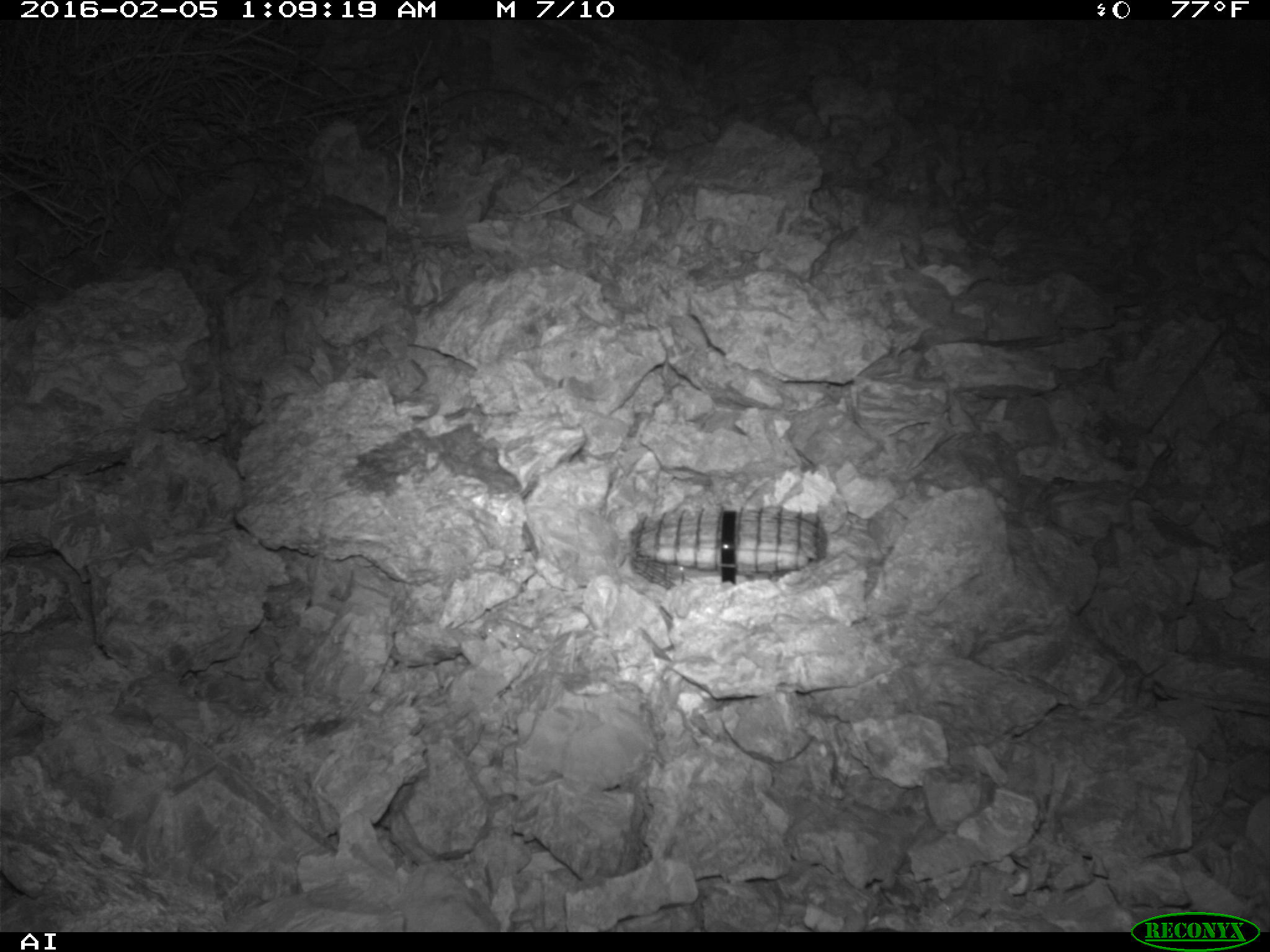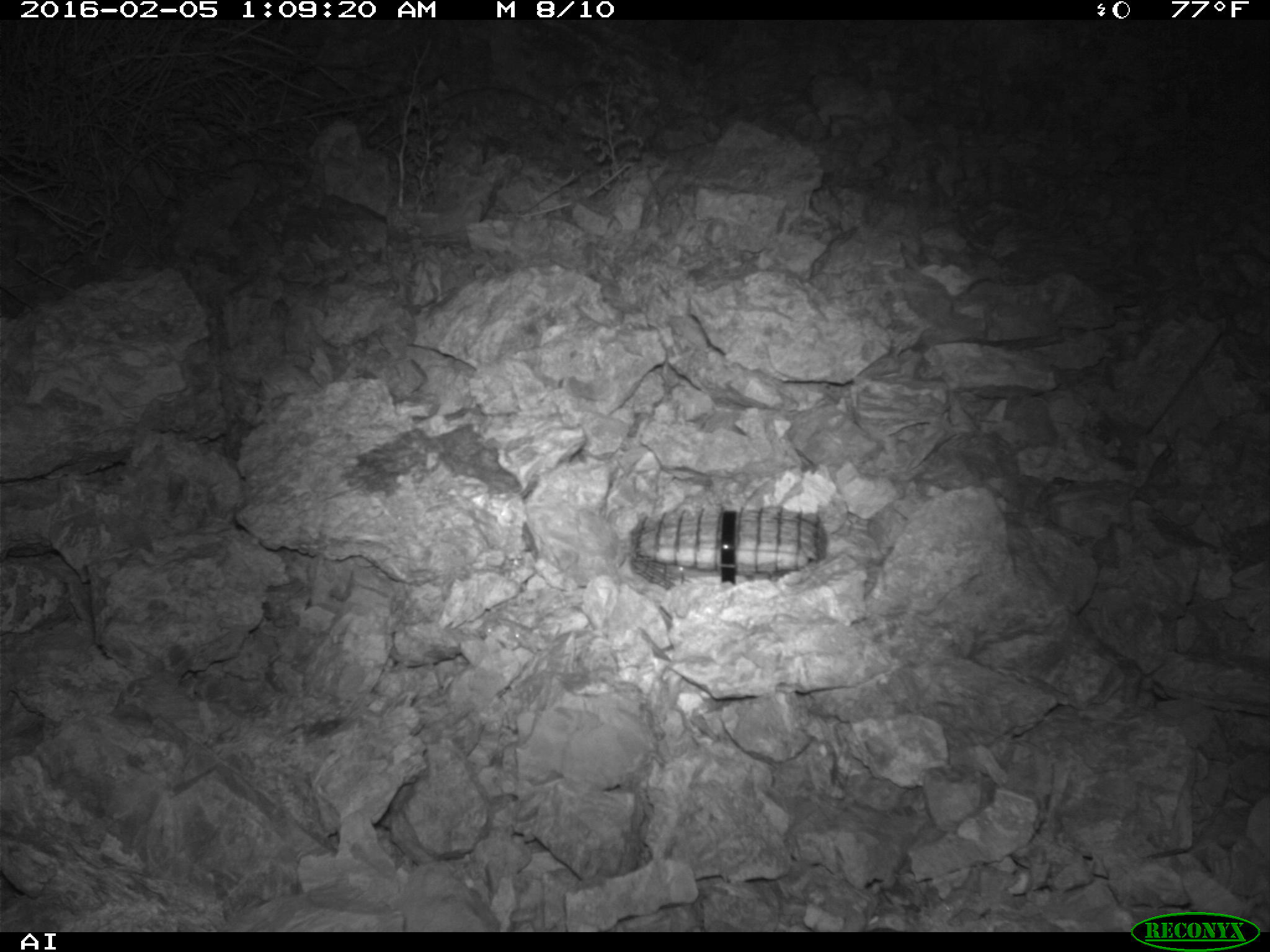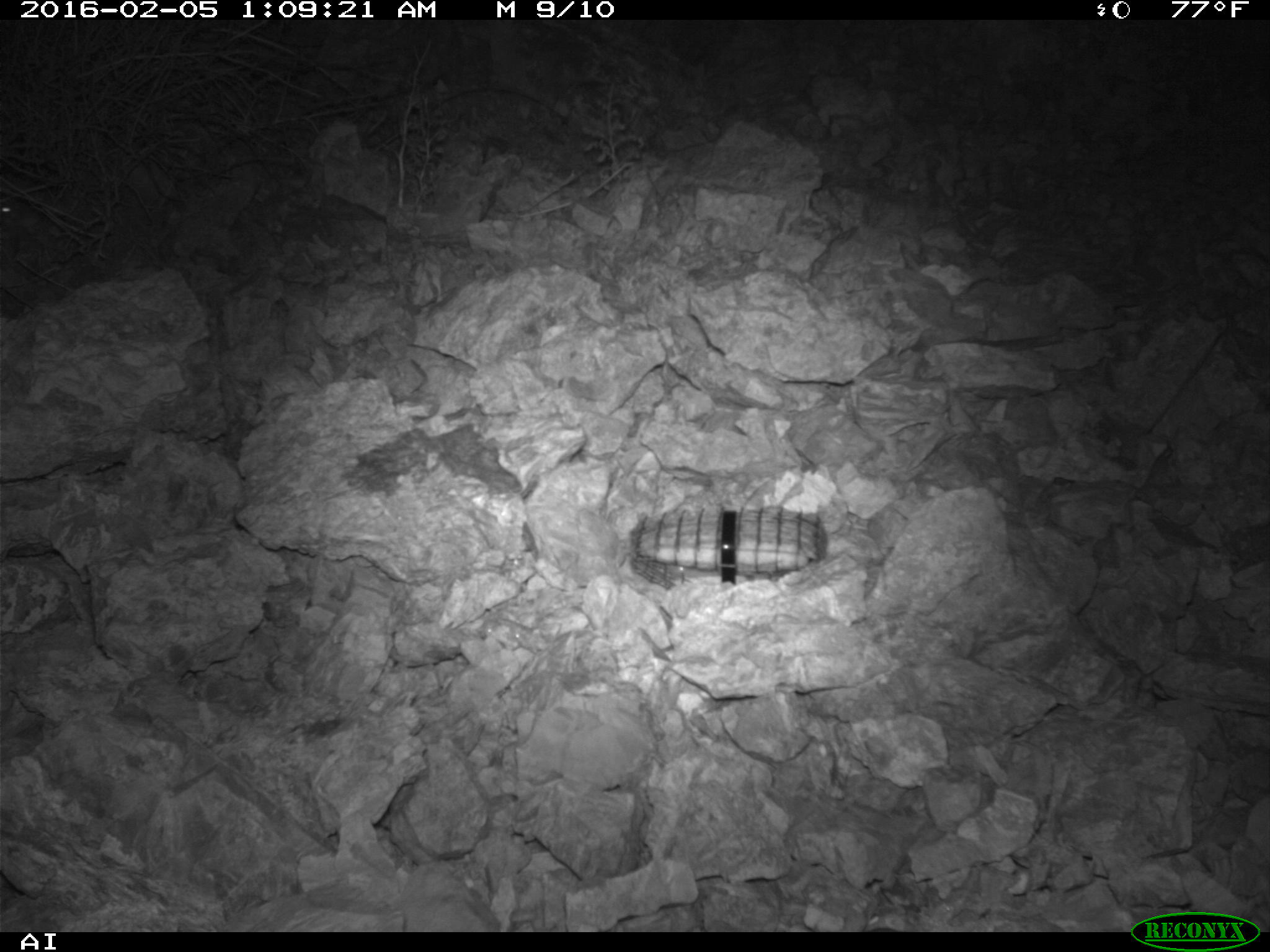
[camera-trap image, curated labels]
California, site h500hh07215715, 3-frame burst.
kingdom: Animalia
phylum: Chordata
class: Mammalia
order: Rodentia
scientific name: Rodentia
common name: rodent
Rodent (Rodentia).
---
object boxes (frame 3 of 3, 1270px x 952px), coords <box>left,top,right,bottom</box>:
rodent: <box>0,198,40,229</box>